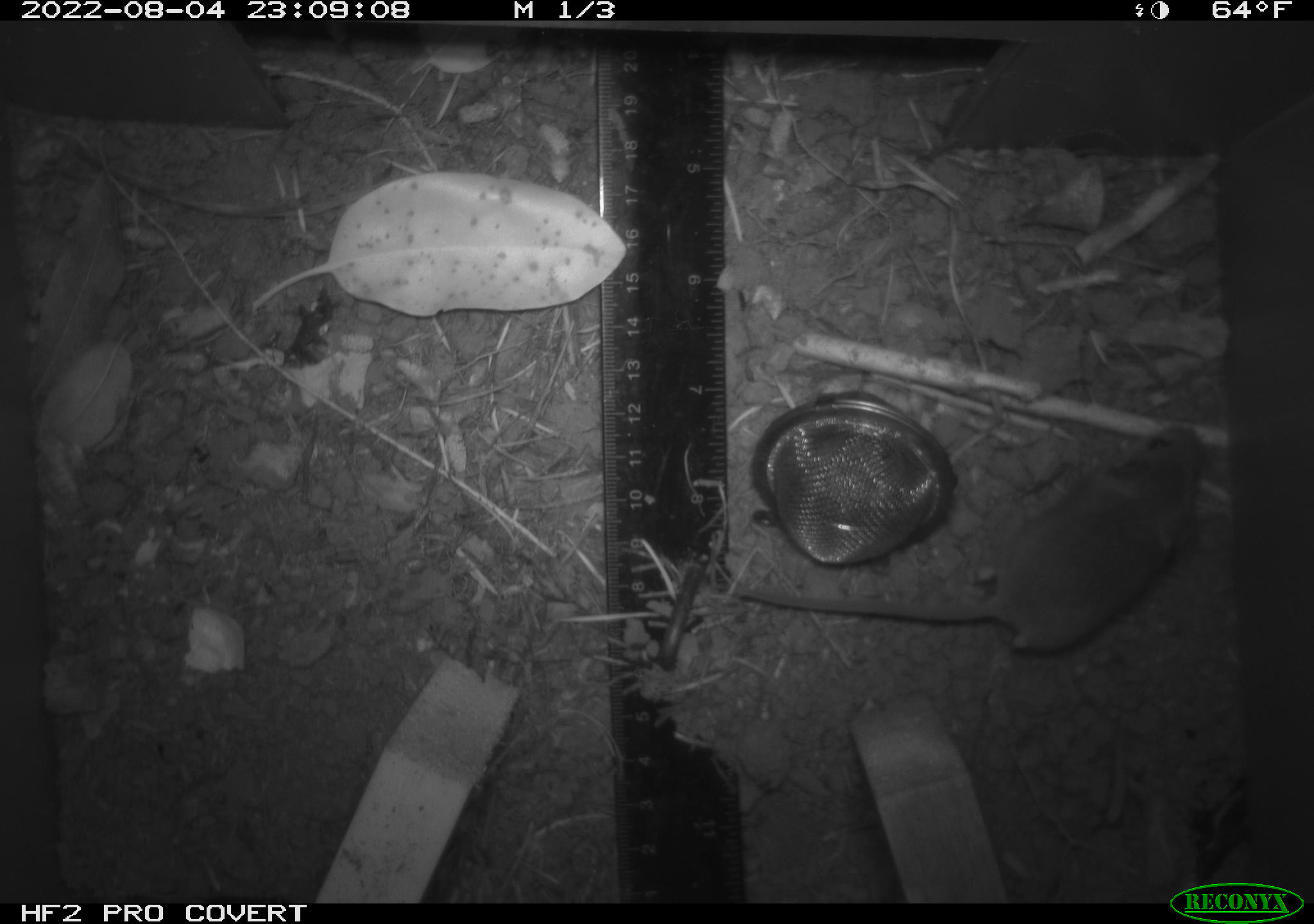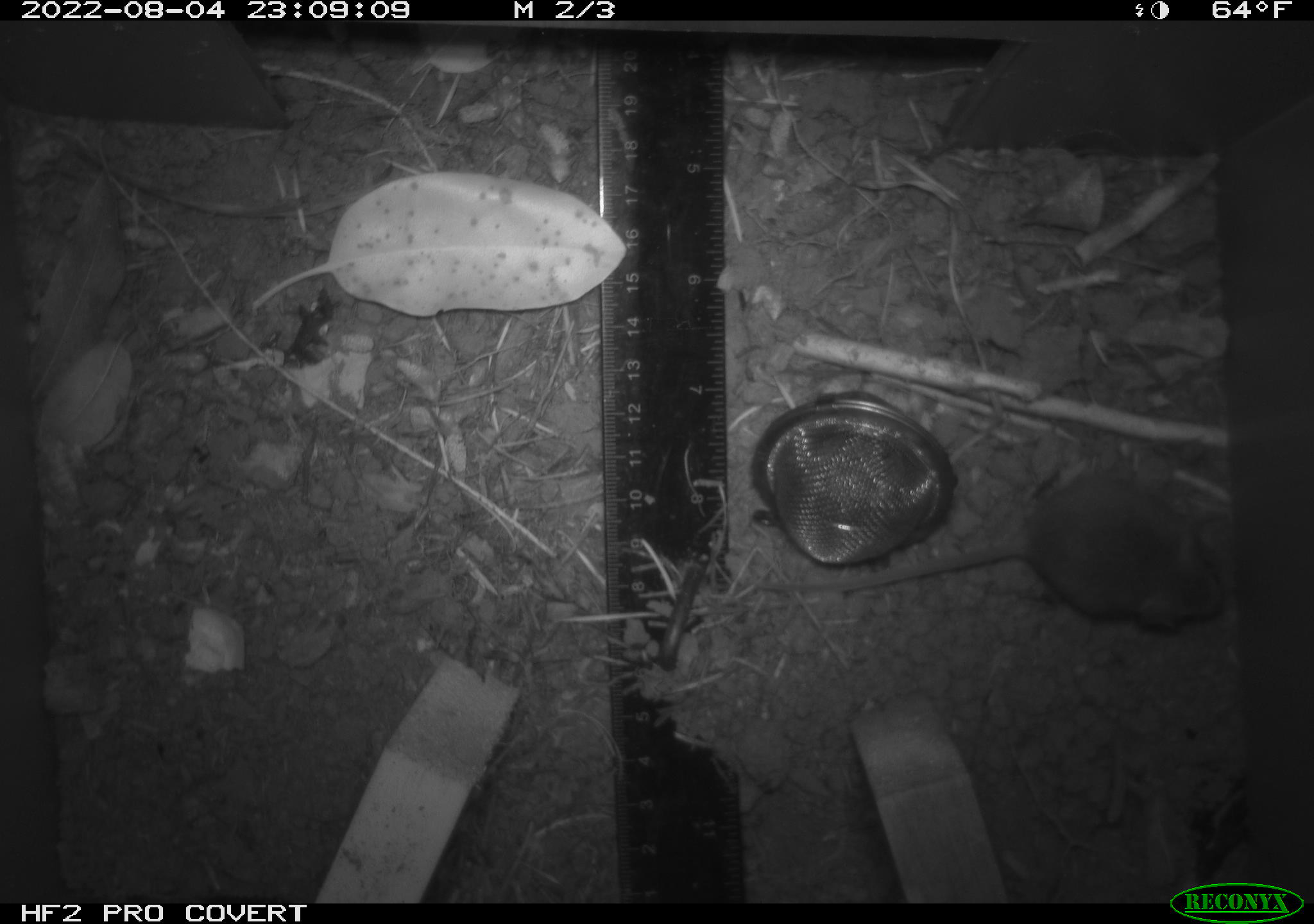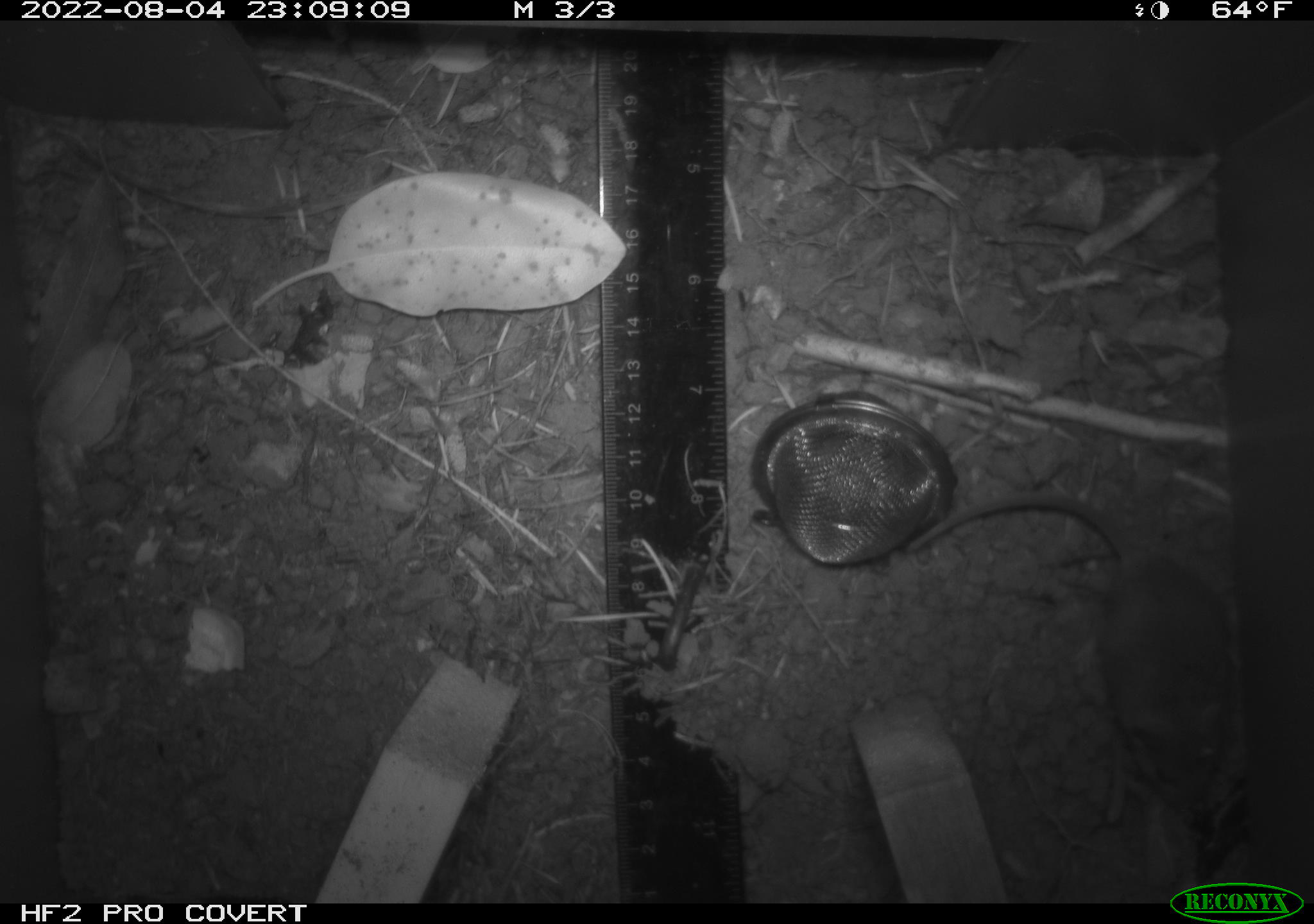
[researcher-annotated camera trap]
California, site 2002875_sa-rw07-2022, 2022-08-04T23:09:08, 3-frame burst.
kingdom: Animalia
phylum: Chordata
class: Mammalia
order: Rodentia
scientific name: Rodentia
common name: mouse species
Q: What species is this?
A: Mouse species (Rodentia).